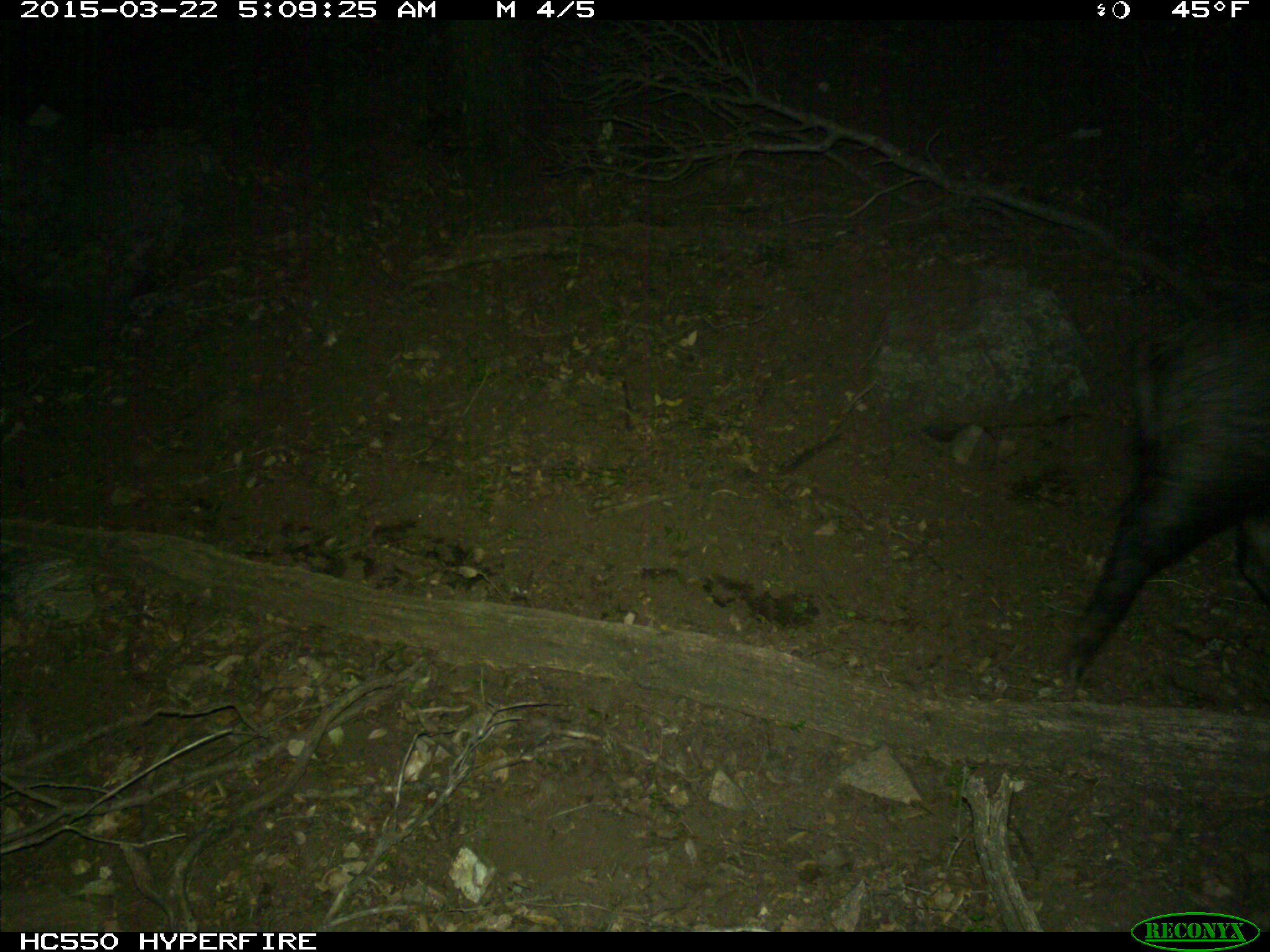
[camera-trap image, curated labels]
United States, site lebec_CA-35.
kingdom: Animalia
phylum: Chordata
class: Mammalia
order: Artiodactyla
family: Suidae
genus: Sus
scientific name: Sus scrofa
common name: wild boar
Sus scrofa (wild boar).